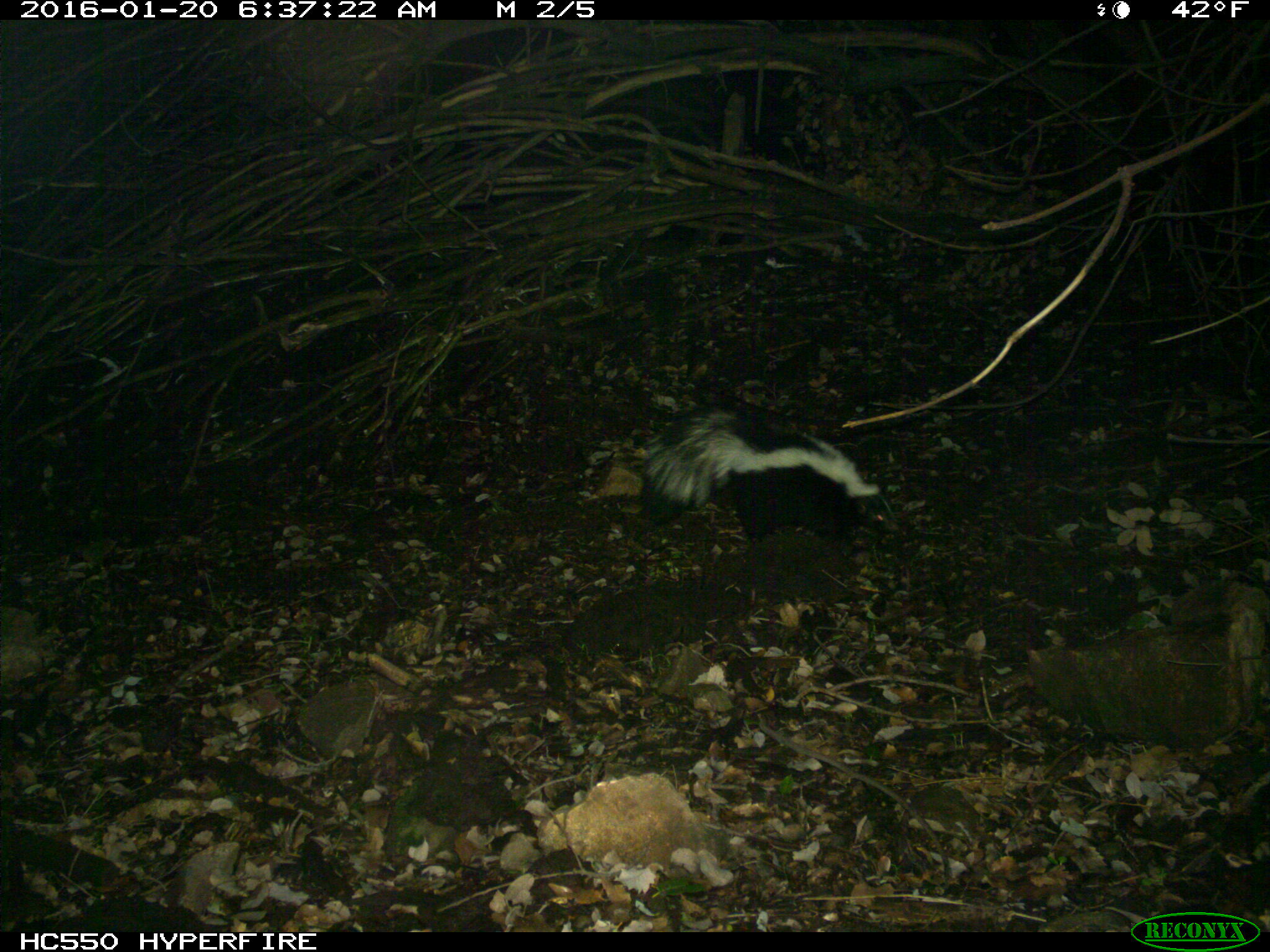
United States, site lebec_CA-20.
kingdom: Animalia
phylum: Chordata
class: Mammalia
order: Carnivora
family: Mephitidae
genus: Mephitis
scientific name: Mephitis mephitis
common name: striped skunk